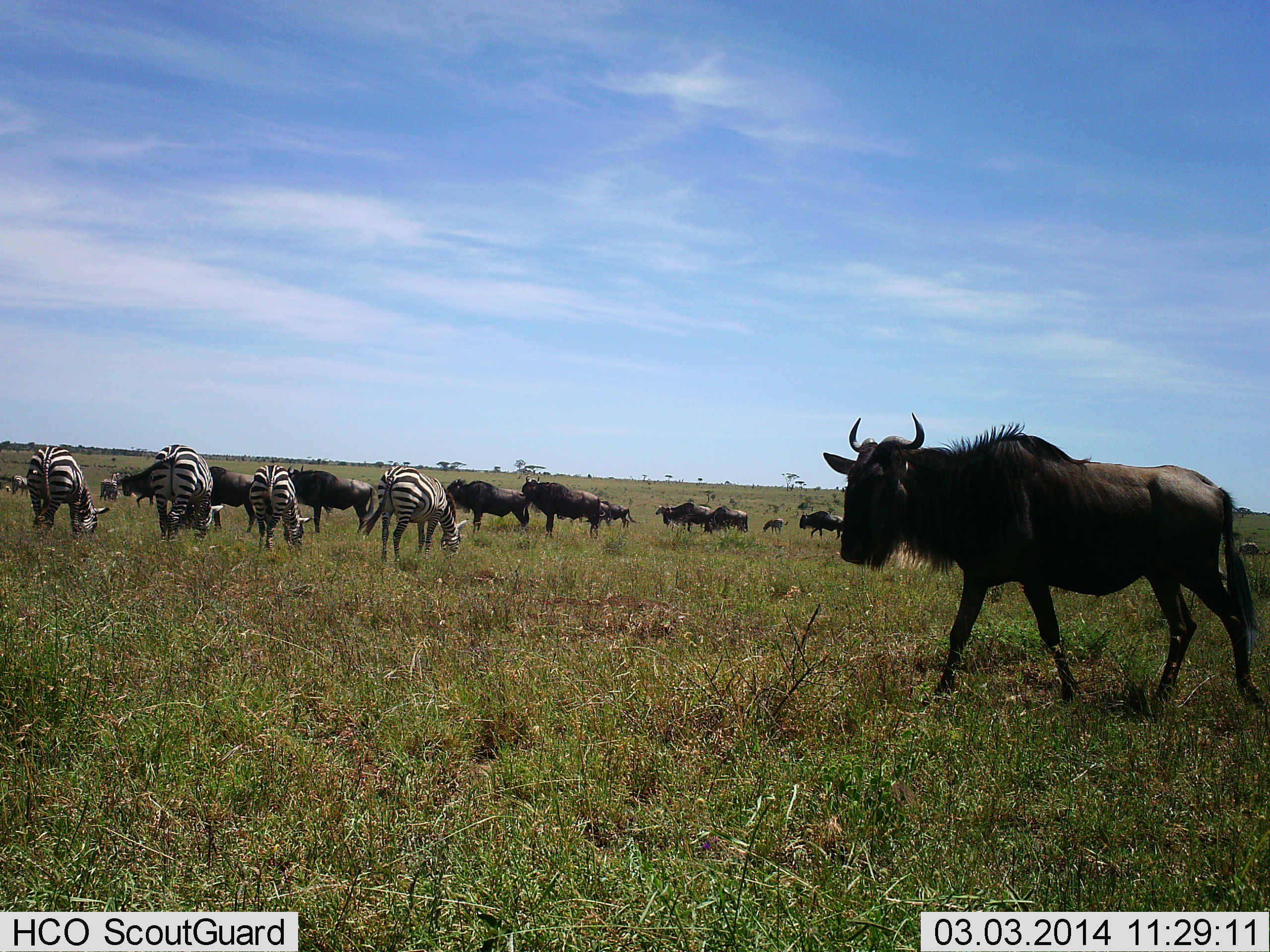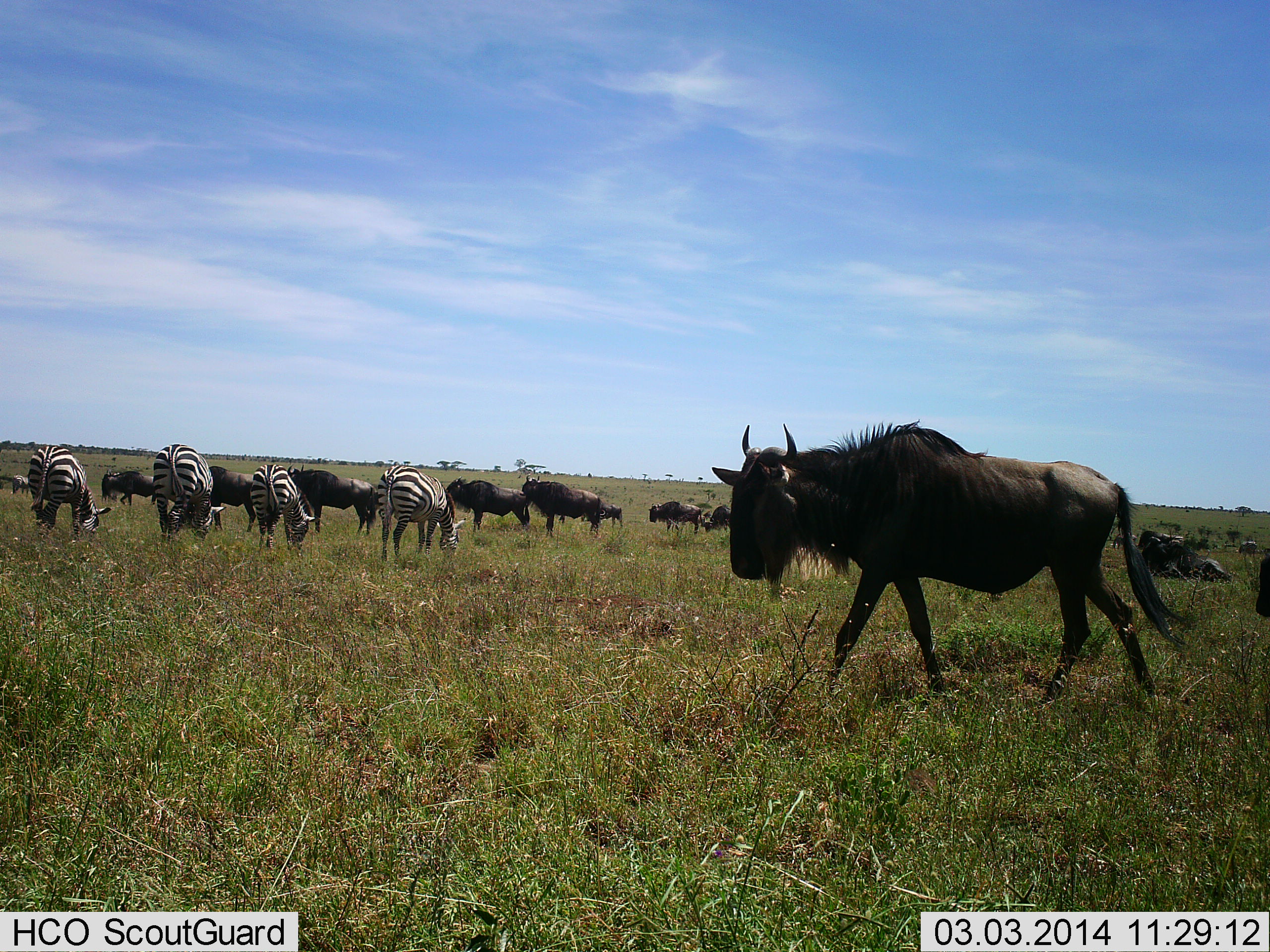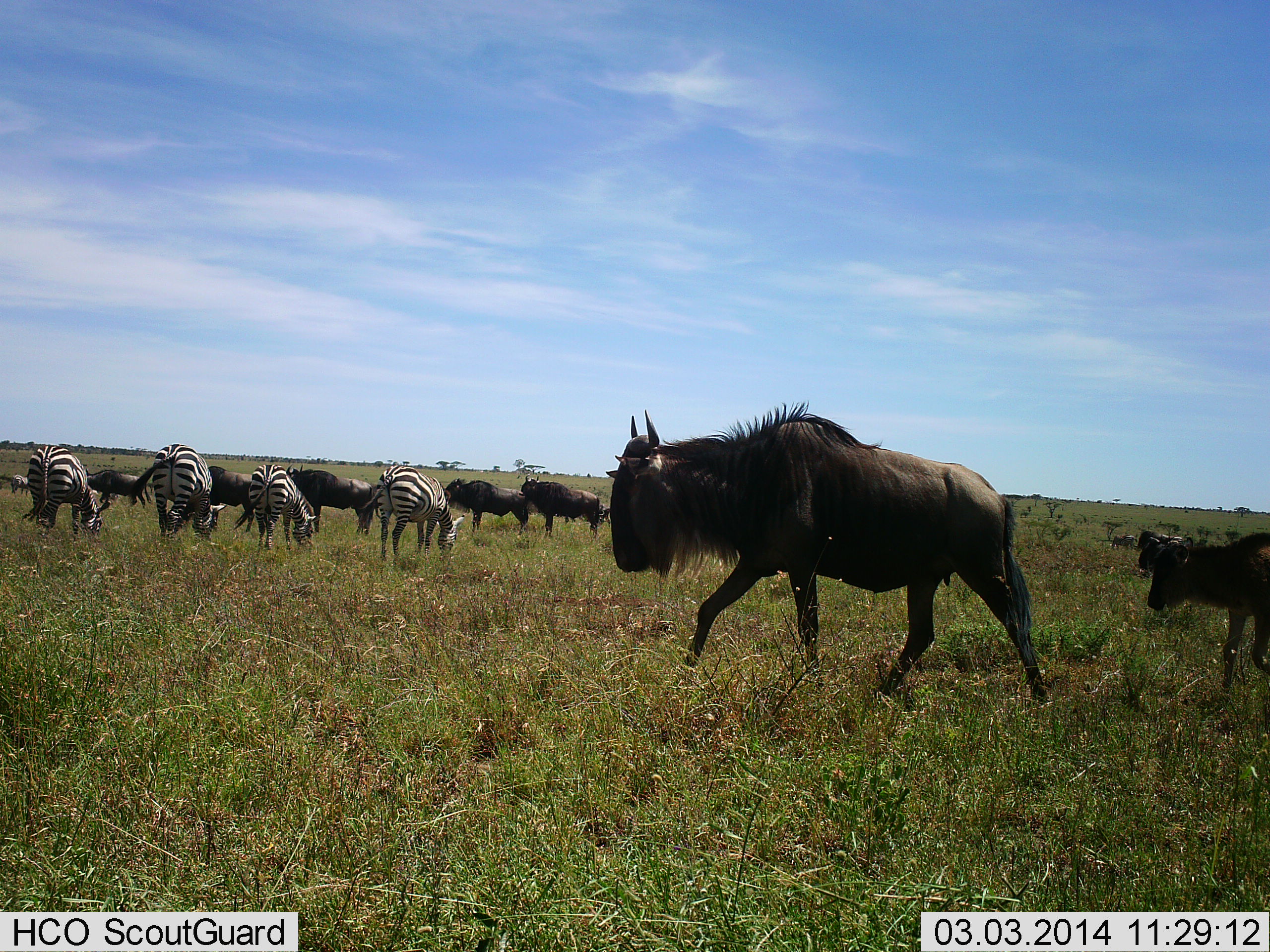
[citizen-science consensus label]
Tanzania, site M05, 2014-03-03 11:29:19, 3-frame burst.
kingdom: Animalia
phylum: Chordata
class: Mammalia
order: Artiodactyla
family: Bovidae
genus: Connochaetes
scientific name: Connochaetes taurinus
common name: blue wildebeest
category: wildebeest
Wildebeest (blue wildebeest) (Connochaetes taurinus), count 11-50. Behavior (volunteer vote fractions): standing 60%, resting 30%, moving 80%, interacting 0%. Young present (vote fraction): 40%. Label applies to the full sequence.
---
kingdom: Animalia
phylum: Chordata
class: Mammalia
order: Perissodactyla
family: Equidae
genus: Equus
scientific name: Equus quagga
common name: plains zebra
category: zebra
Zebra (plains zebra) (Equus quagga), count 4. Behavior (volunteer vote fractions): standing 0%, resting 0%, moving 0%, interacting 0%. Young present (vote fraction): 0%. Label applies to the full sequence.